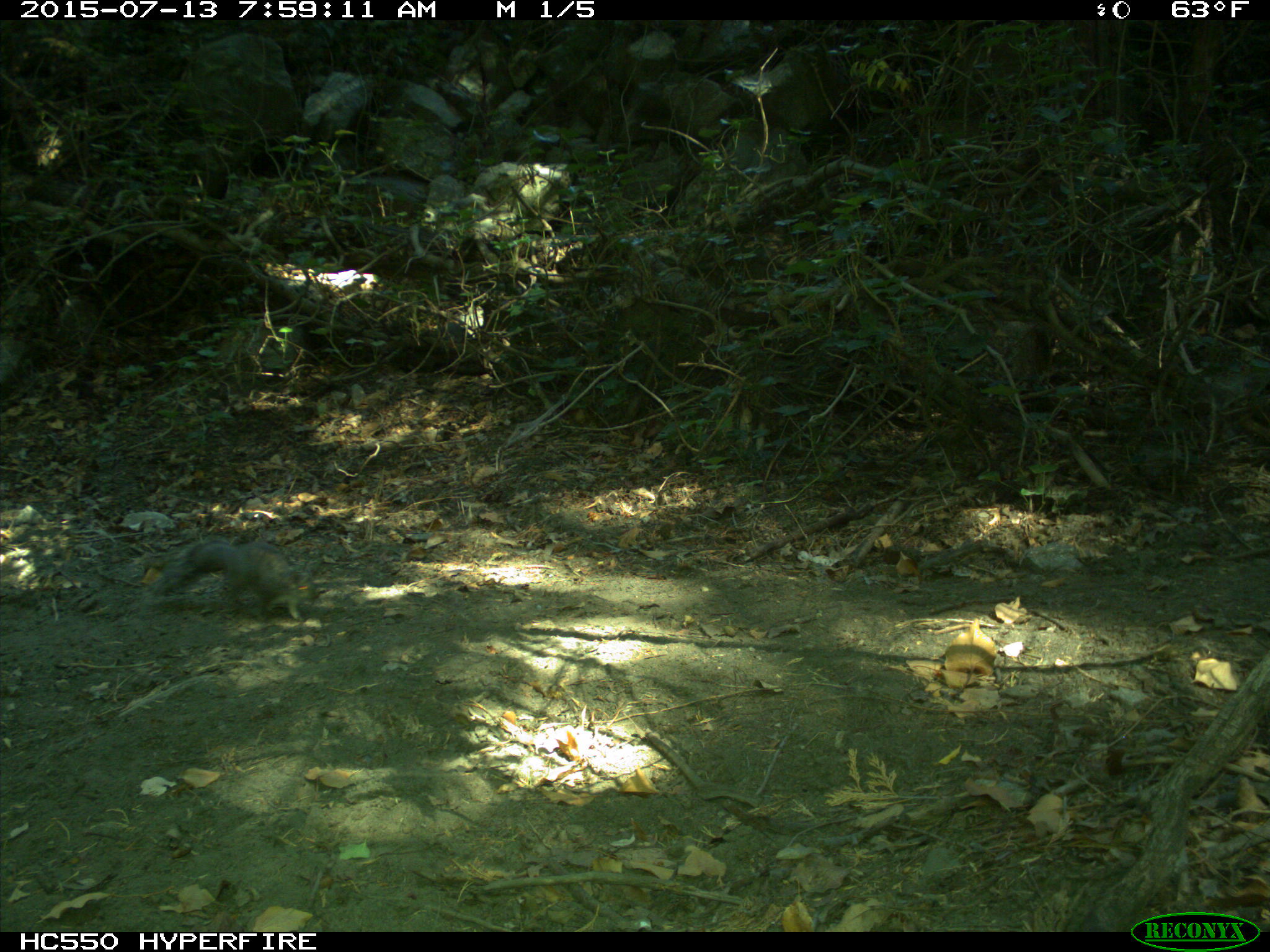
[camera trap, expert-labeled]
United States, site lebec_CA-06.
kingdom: Animalia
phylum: Chordata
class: Mammalia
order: Rodentia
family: Sciuridae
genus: Sciurus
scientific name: Sciurus carolinensis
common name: eastern gray squirrel